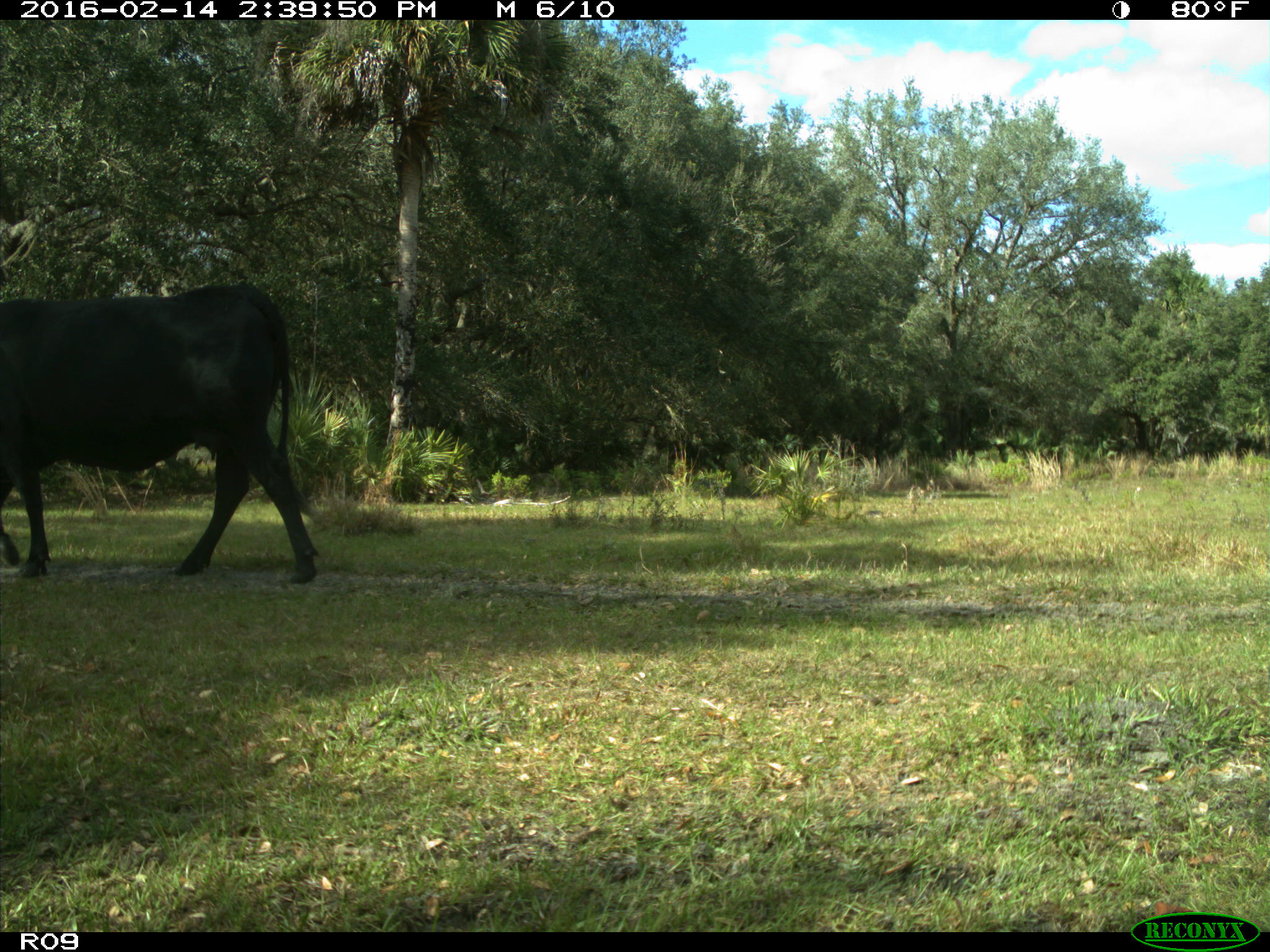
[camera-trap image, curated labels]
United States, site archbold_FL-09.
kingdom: Animalia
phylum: Chordata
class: Mammalia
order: Artiodactyla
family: Bovidae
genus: Bos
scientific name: Bos taurus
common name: domestic cow